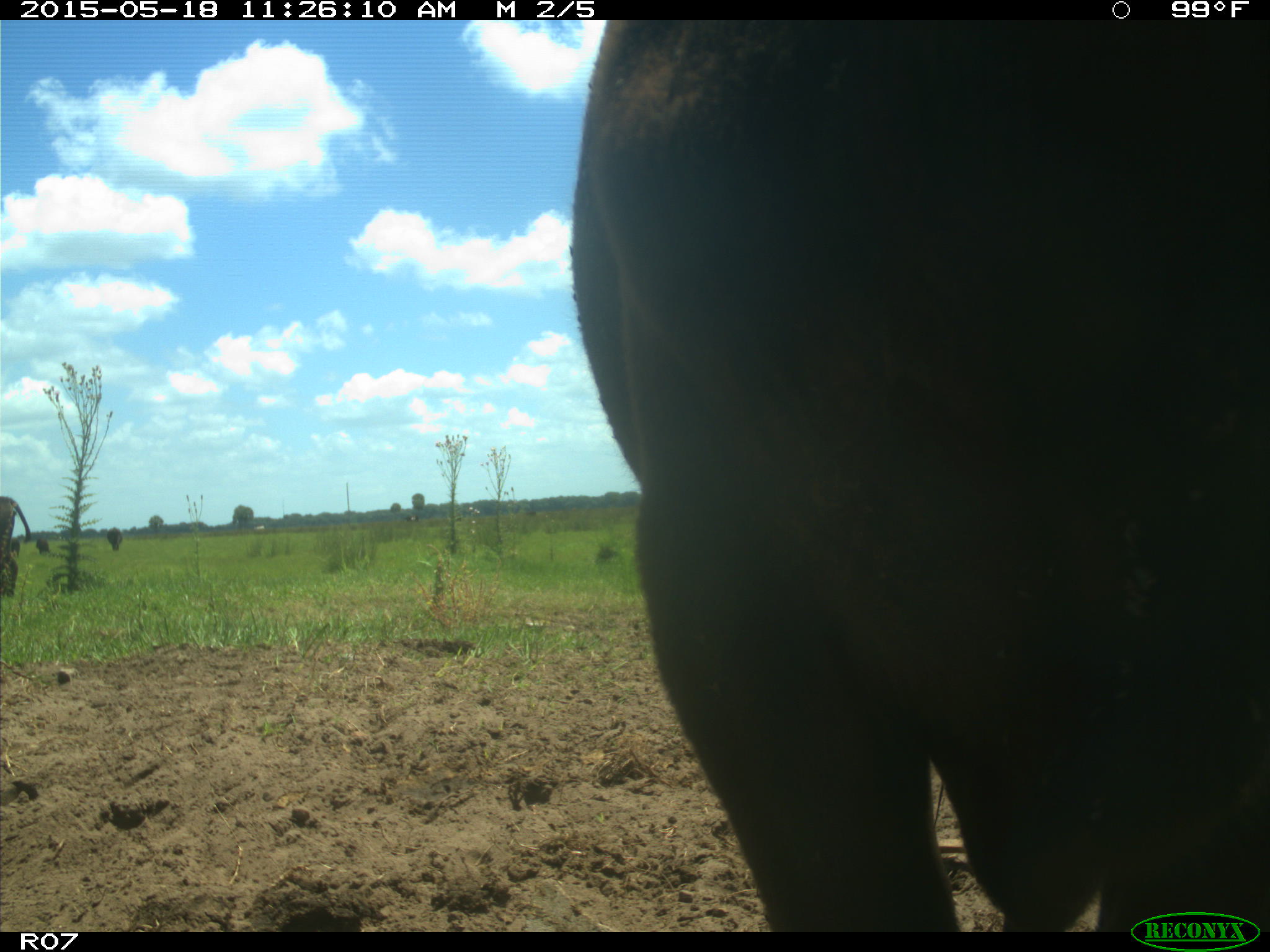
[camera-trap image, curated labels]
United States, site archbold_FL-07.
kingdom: Animalia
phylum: Chordata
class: Mammalia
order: Artiodactyla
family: Bovidae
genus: Bos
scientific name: Bos taurus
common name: domestic cow